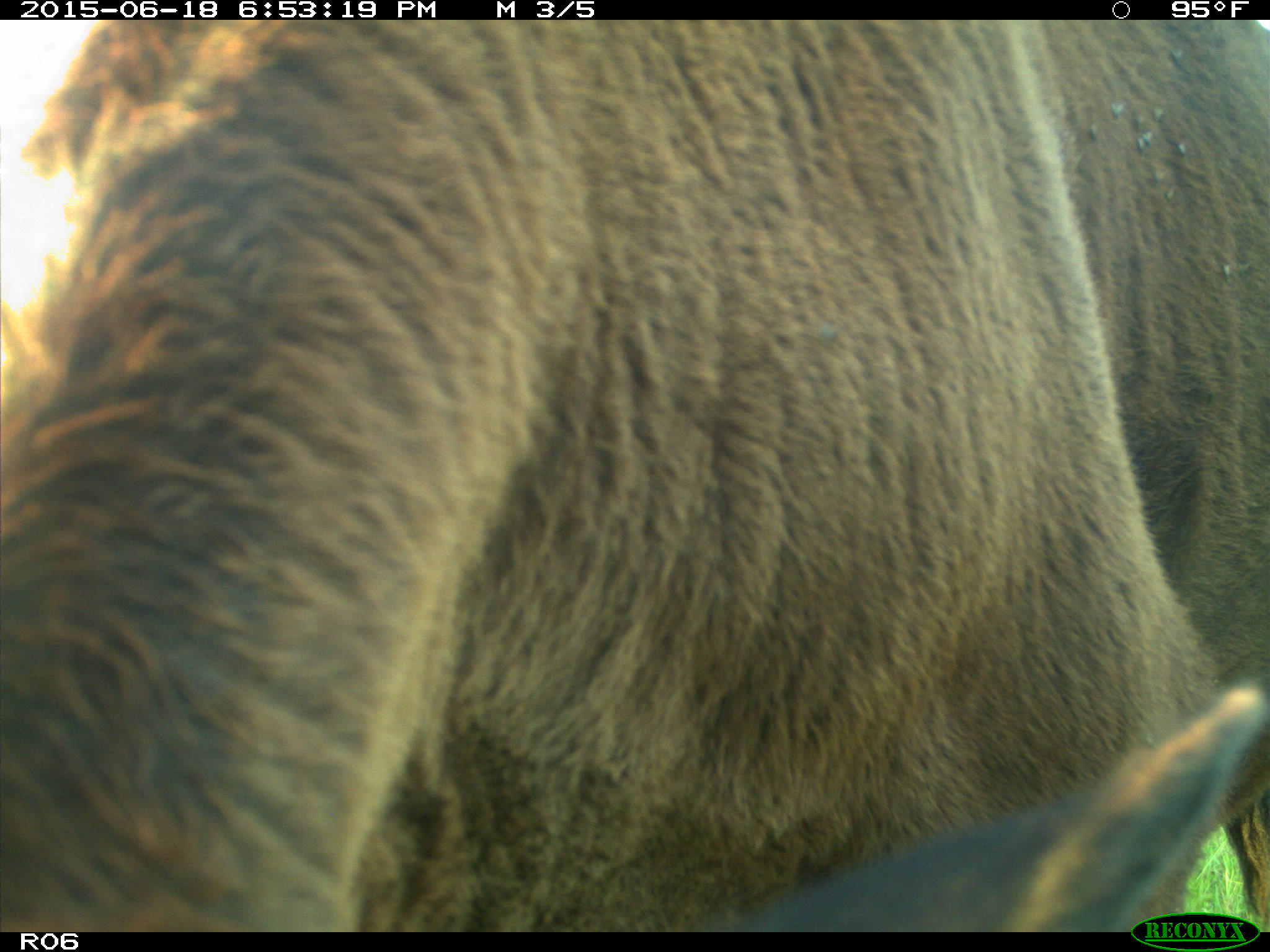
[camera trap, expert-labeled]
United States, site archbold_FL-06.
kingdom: Animalia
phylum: Chordata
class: Mammalia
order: Artiodactyla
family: Bovidae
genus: Bos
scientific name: Bos taurus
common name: domestic cow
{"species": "Bos taurus (domestic cow)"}